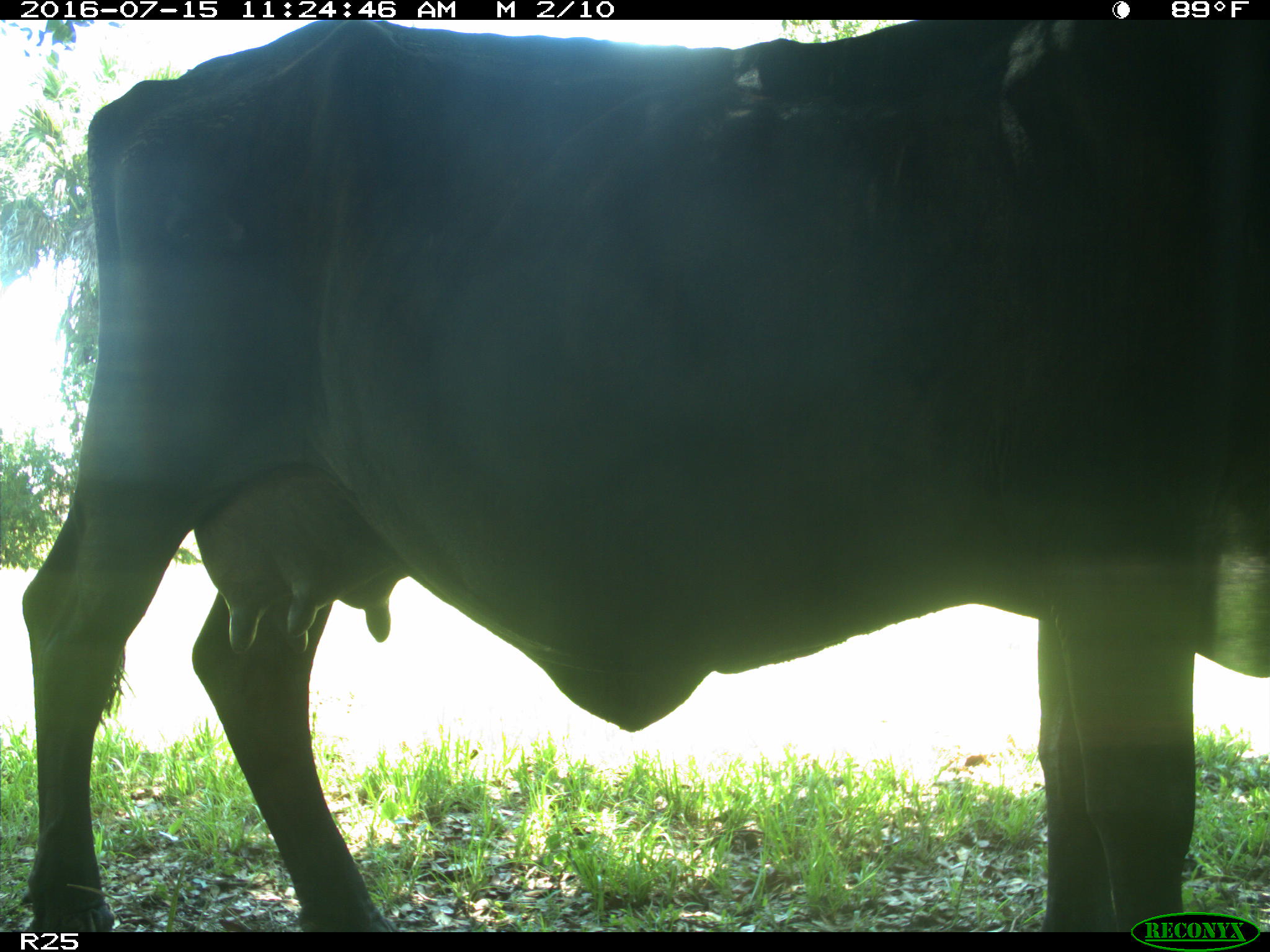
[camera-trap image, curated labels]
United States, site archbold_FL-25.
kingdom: Animalia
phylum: Chordata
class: Mammalia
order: Artiodactyla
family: Bovidae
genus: Bos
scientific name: Bos taurus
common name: domestic cow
Bos taurus (domestic cow).